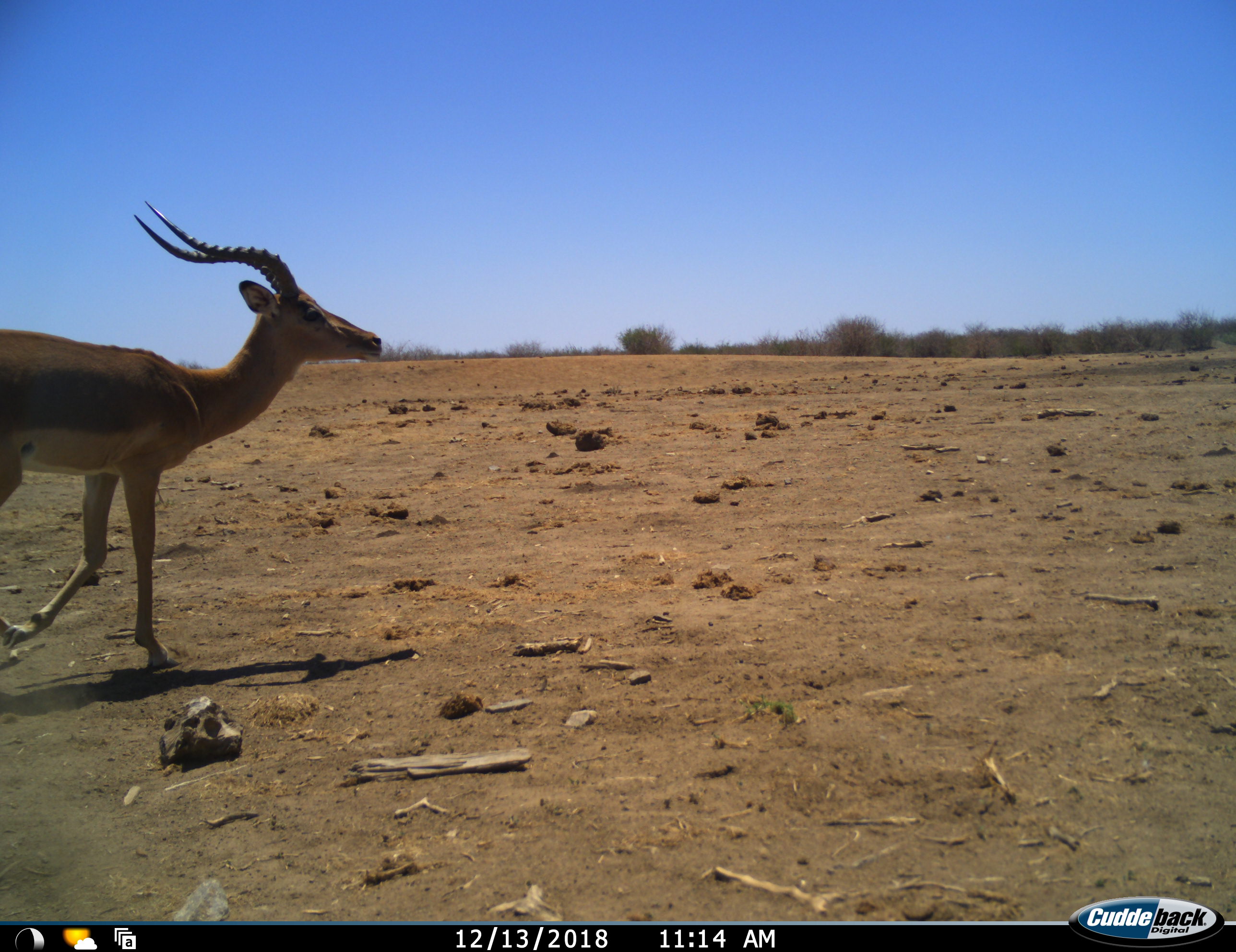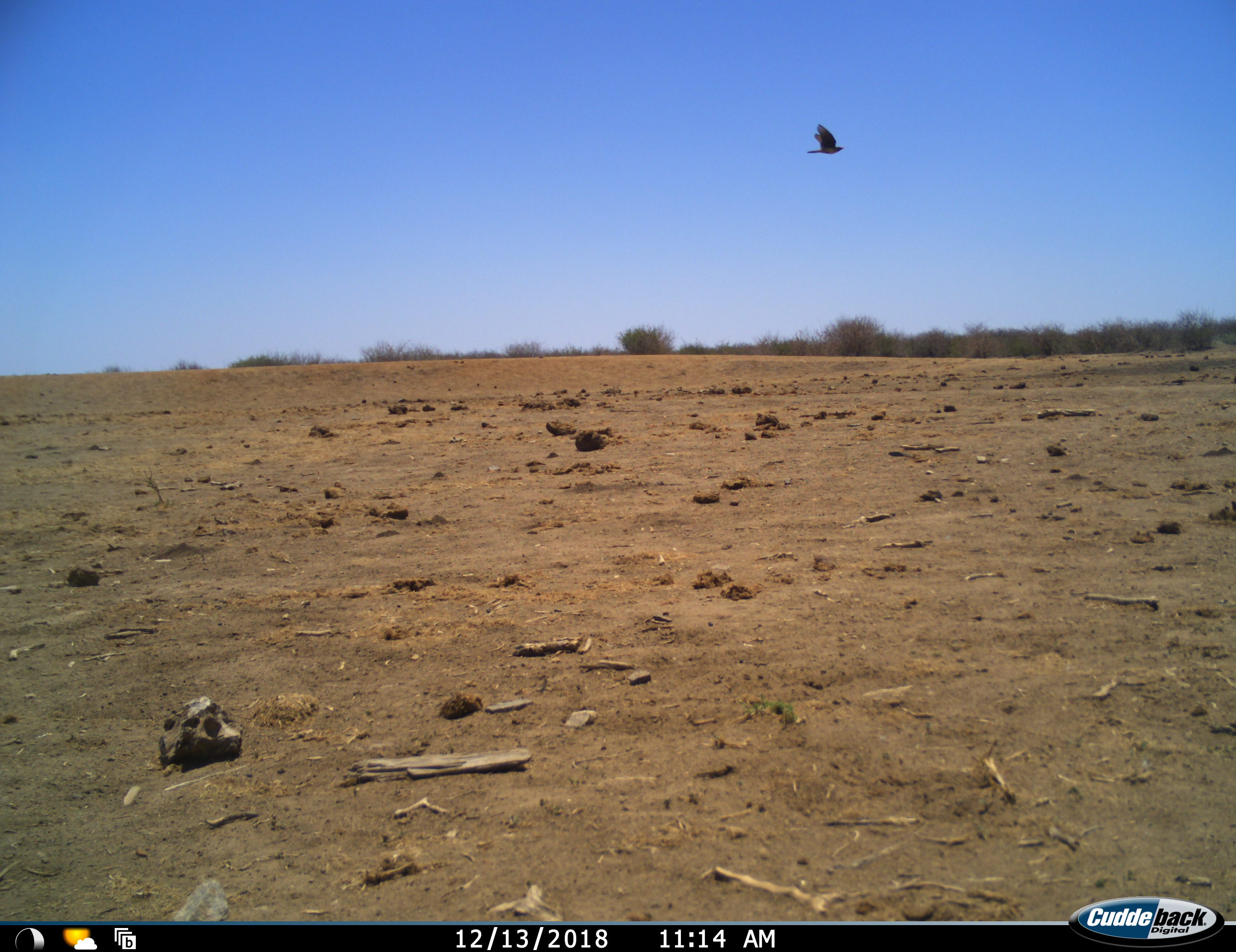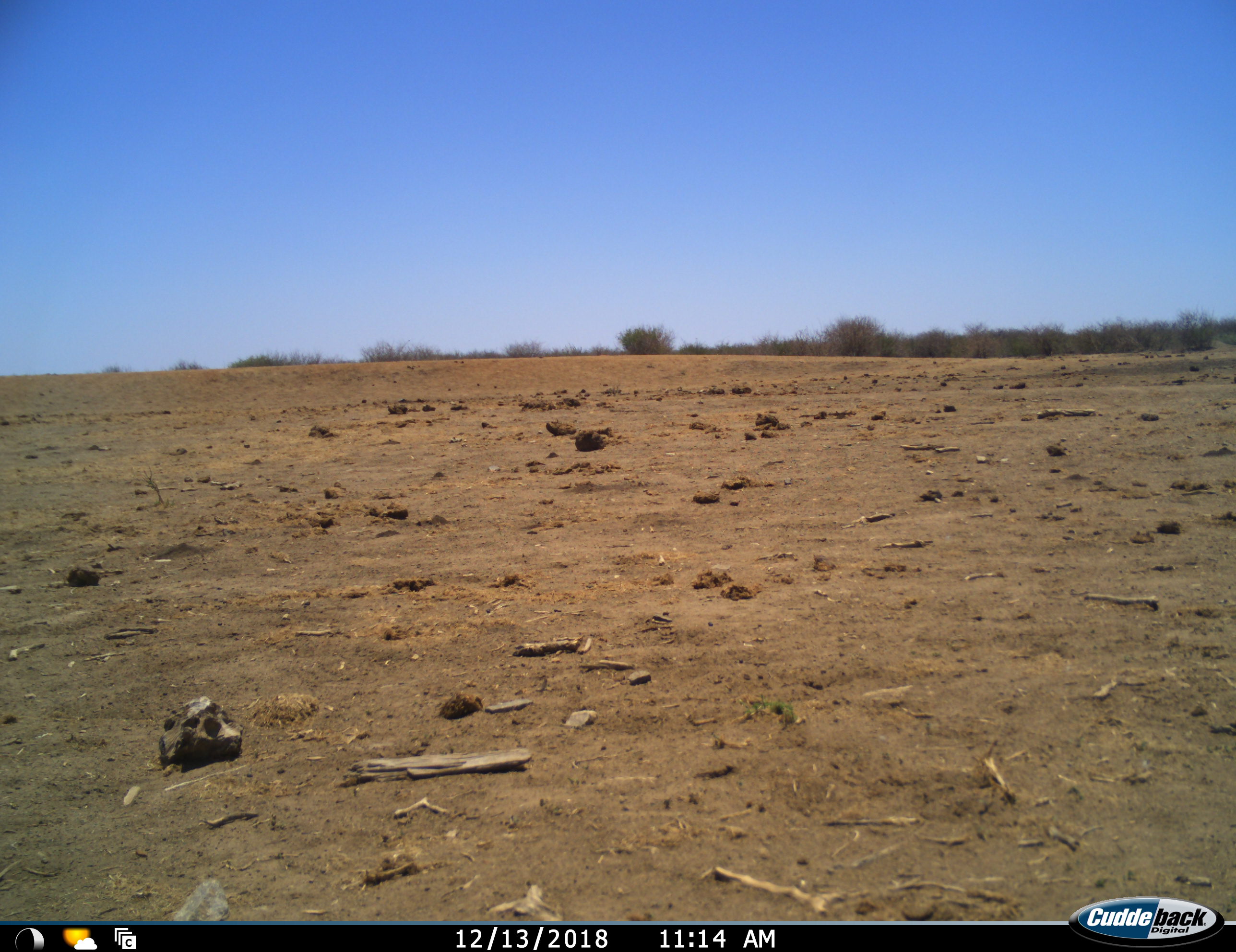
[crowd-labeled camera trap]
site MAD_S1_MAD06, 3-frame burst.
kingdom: Animalia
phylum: Chordata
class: Aves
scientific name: Aves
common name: bird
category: birdother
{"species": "birdother (bird) (Aves)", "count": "1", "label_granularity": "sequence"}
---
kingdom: Animalia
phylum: Chordata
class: Mammalia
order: Artiodactyla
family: Bovidae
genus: Aepyceros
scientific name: Aepyceros melampus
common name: impala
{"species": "impala (Aepyceros melampus)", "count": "1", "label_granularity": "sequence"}